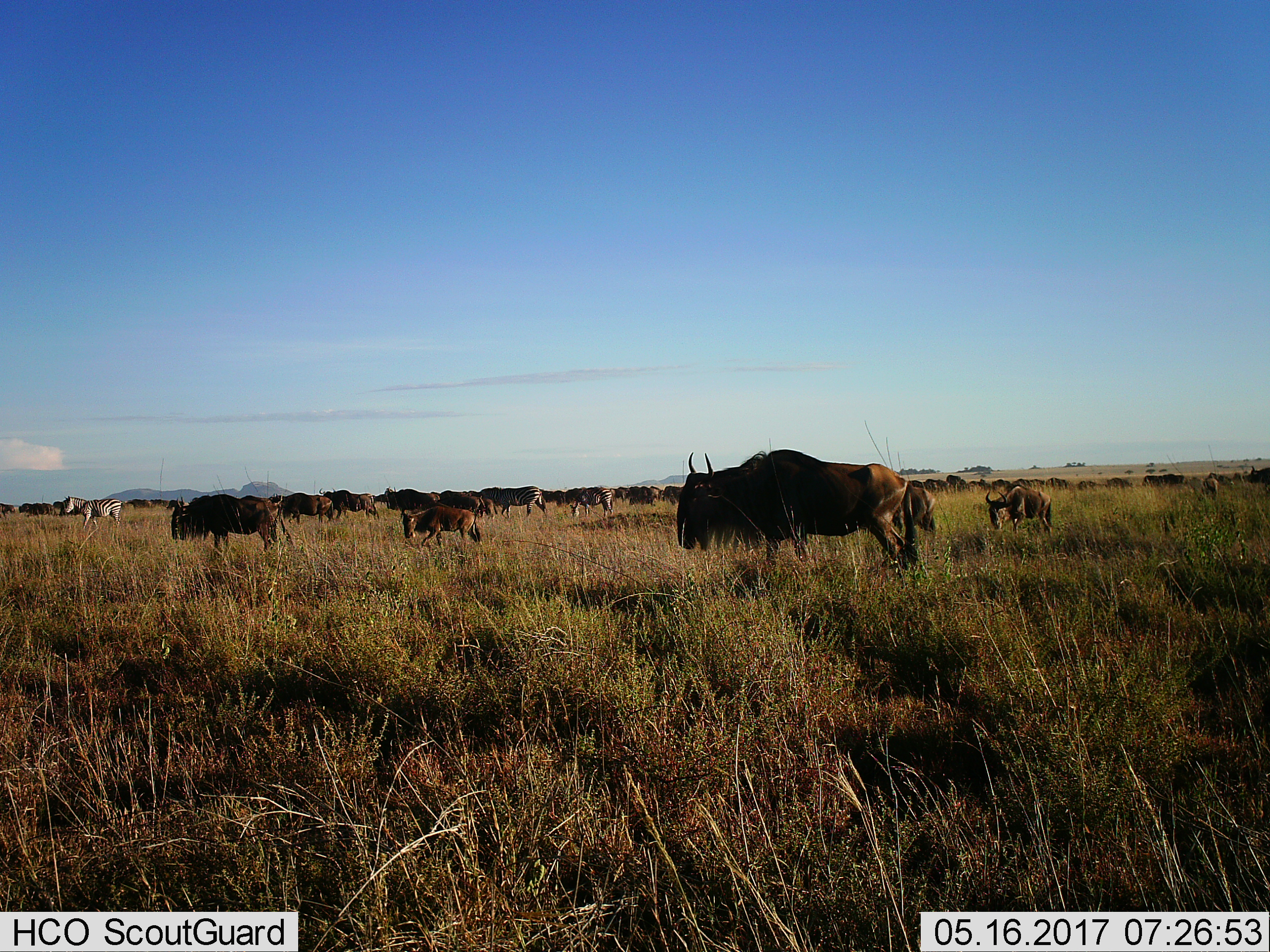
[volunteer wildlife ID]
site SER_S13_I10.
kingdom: Animalia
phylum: Chordata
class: Mammalia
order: Artiodactyla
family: Bovidae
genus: Connochaetes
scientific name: Connochaetes taurinus taurinus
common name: blue wildebeest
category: wildebeestblue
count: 11-50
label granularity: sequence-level